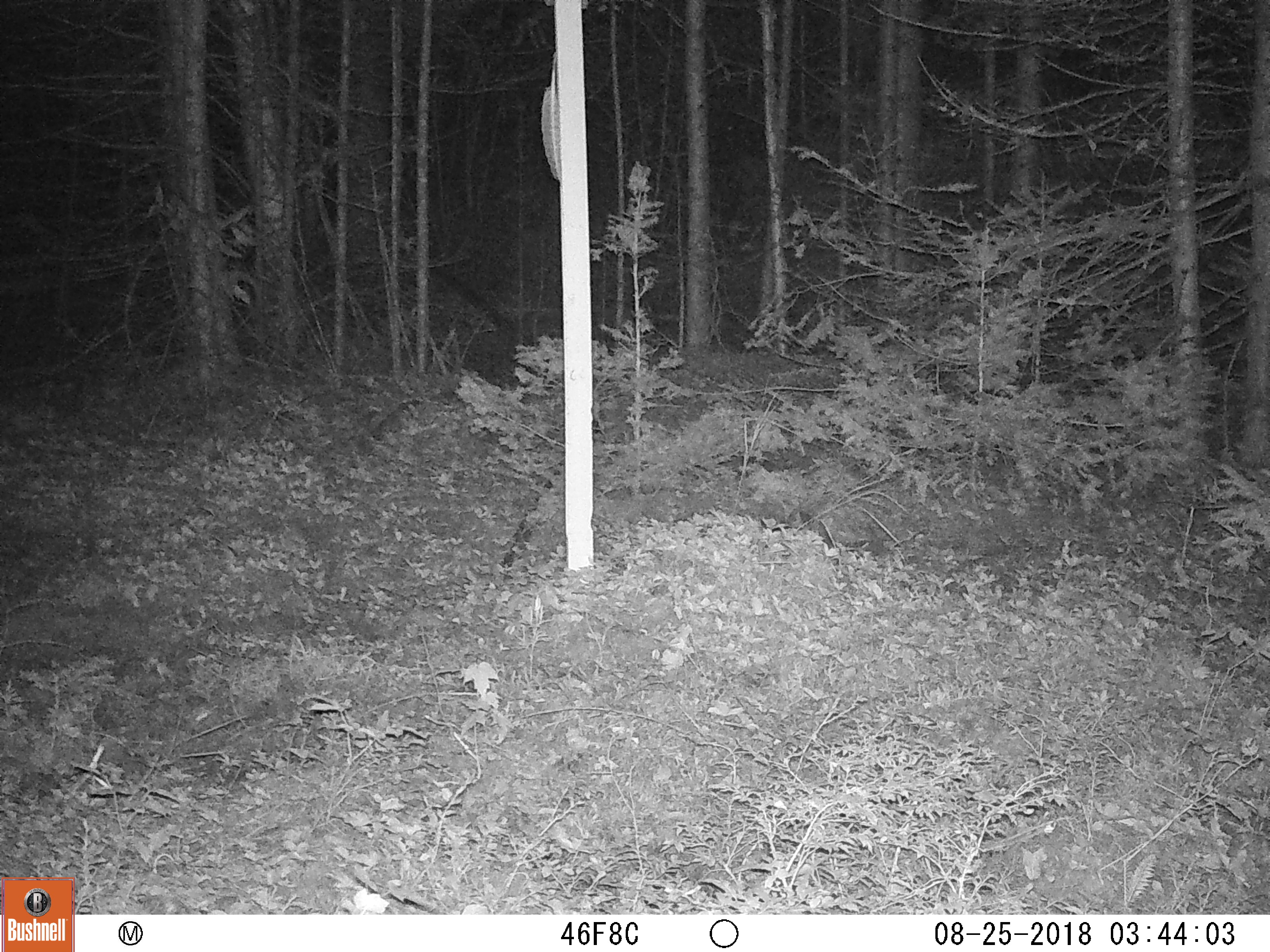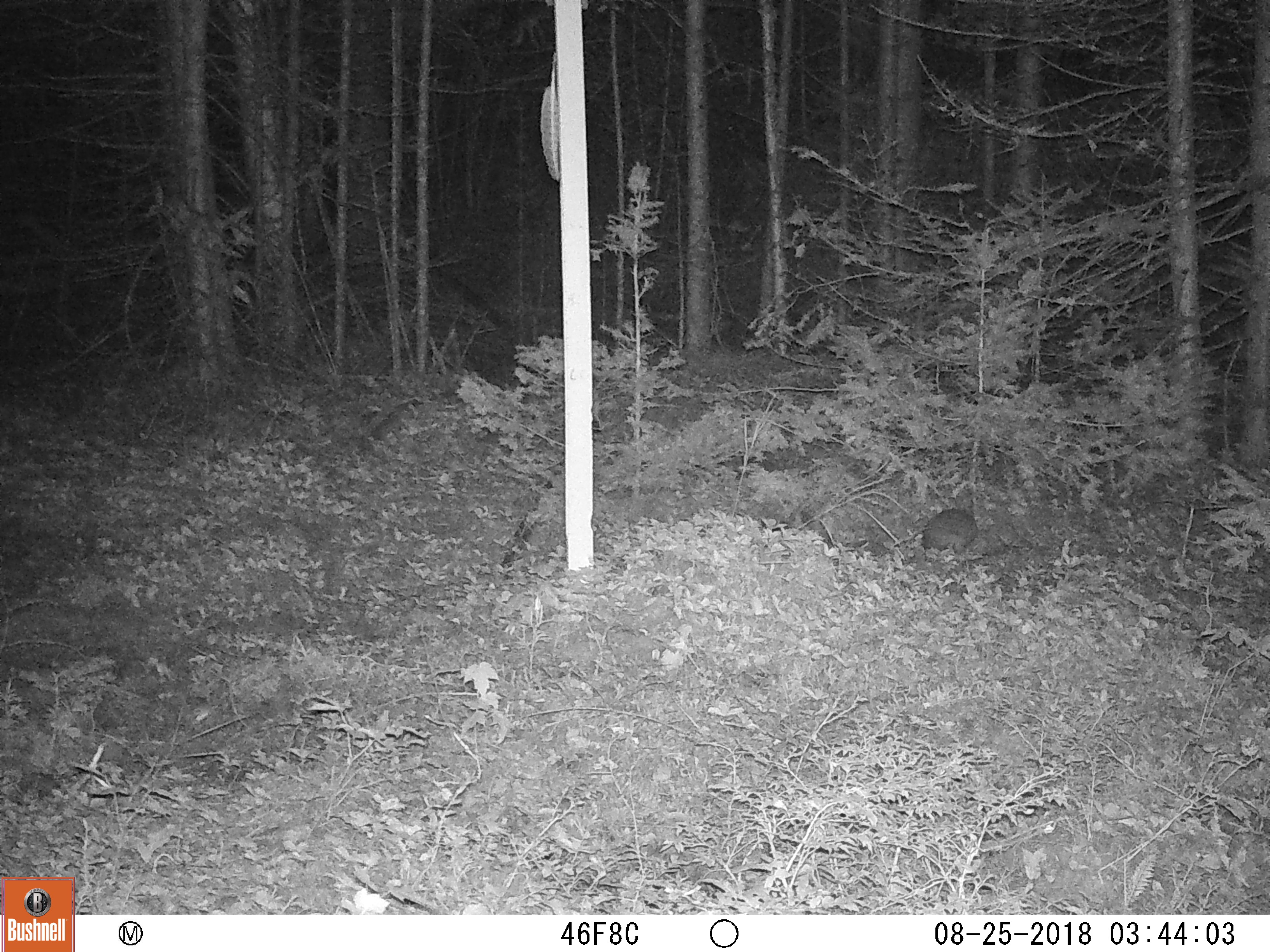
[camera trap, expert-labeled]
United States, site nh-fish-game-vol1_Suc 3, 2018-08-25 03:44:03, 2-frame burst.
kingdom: Animalia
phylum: Chordata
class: Mammalia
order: Lagomorpha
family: Leporidae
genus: Lepus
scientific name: Lepus americanus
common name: snowshoe hare